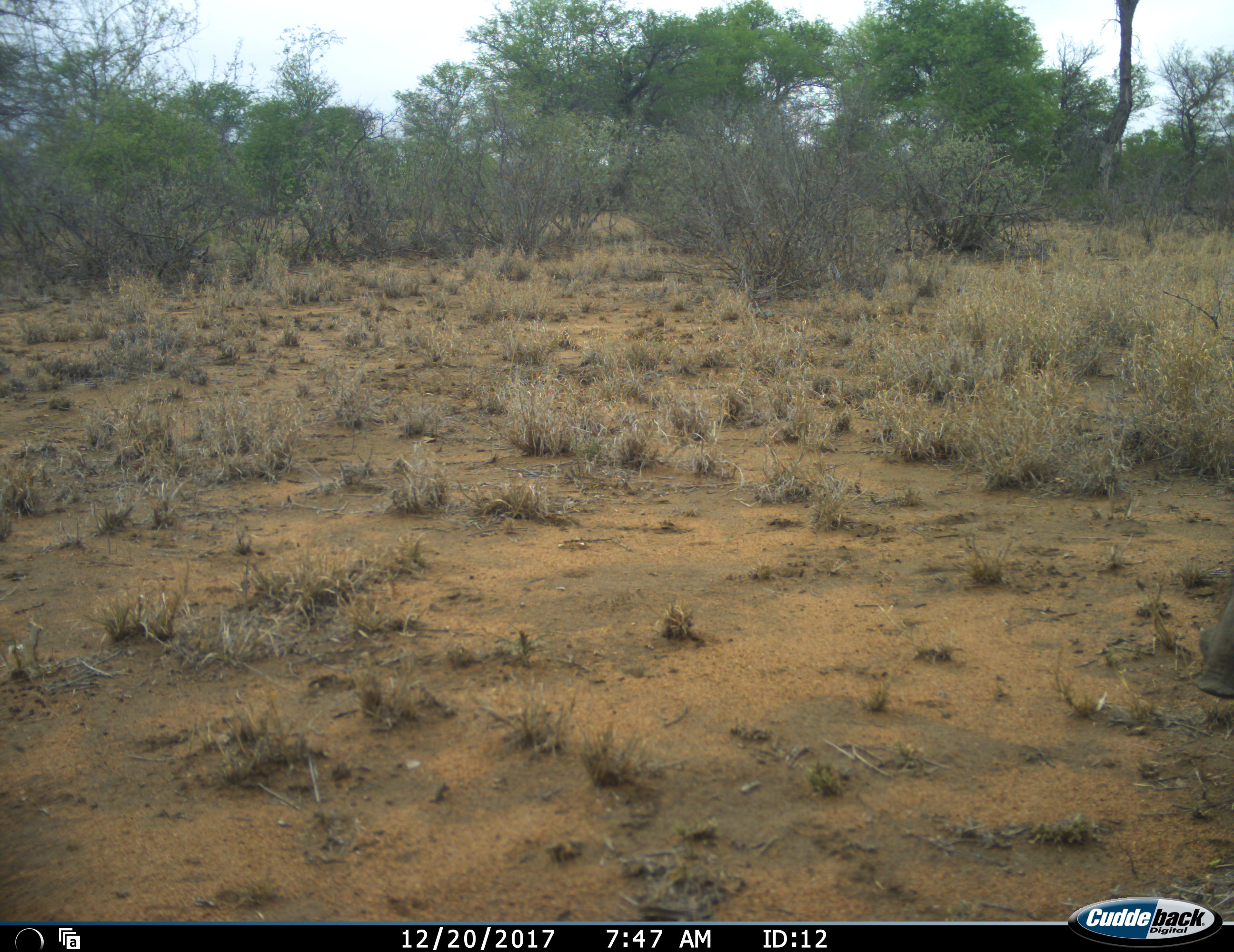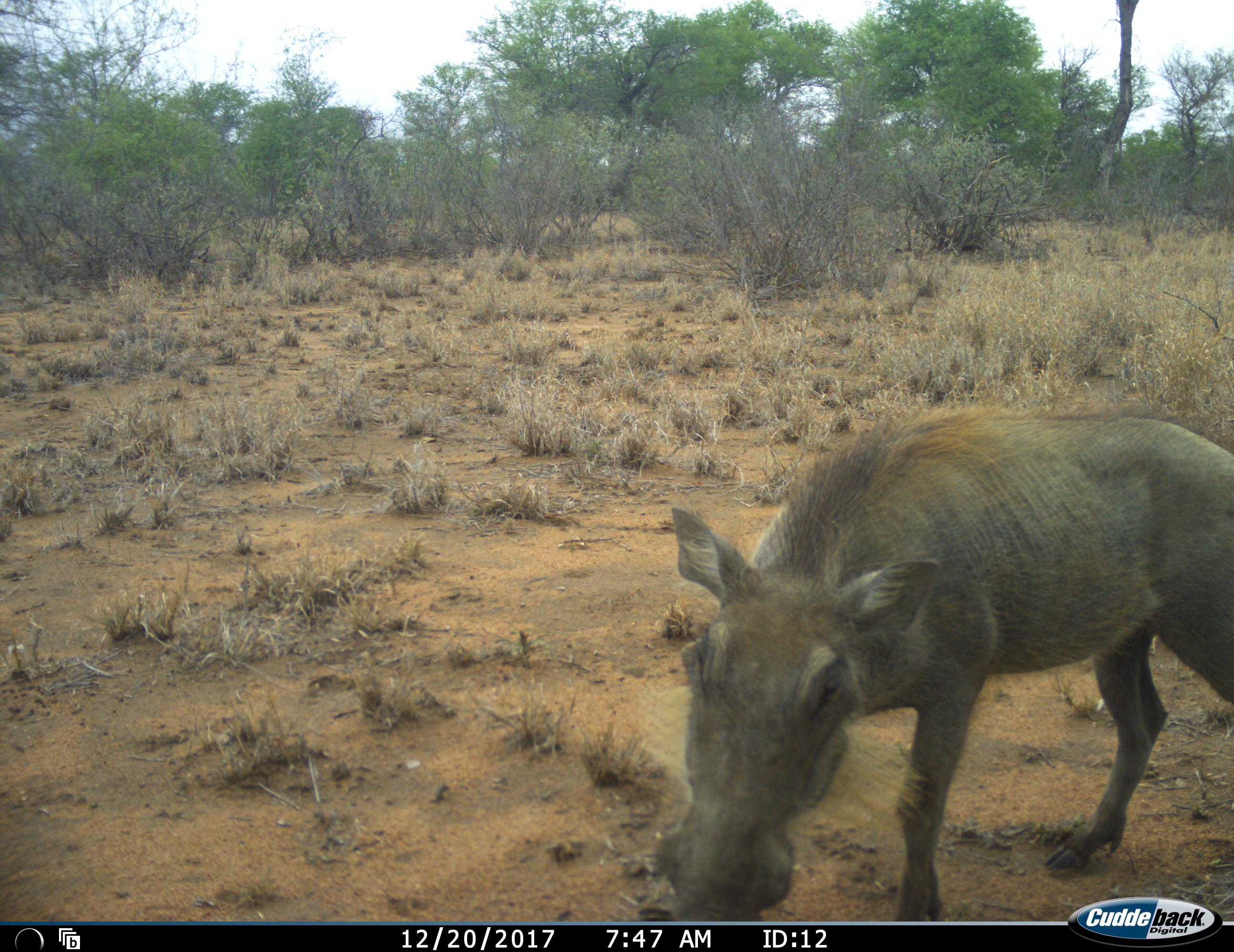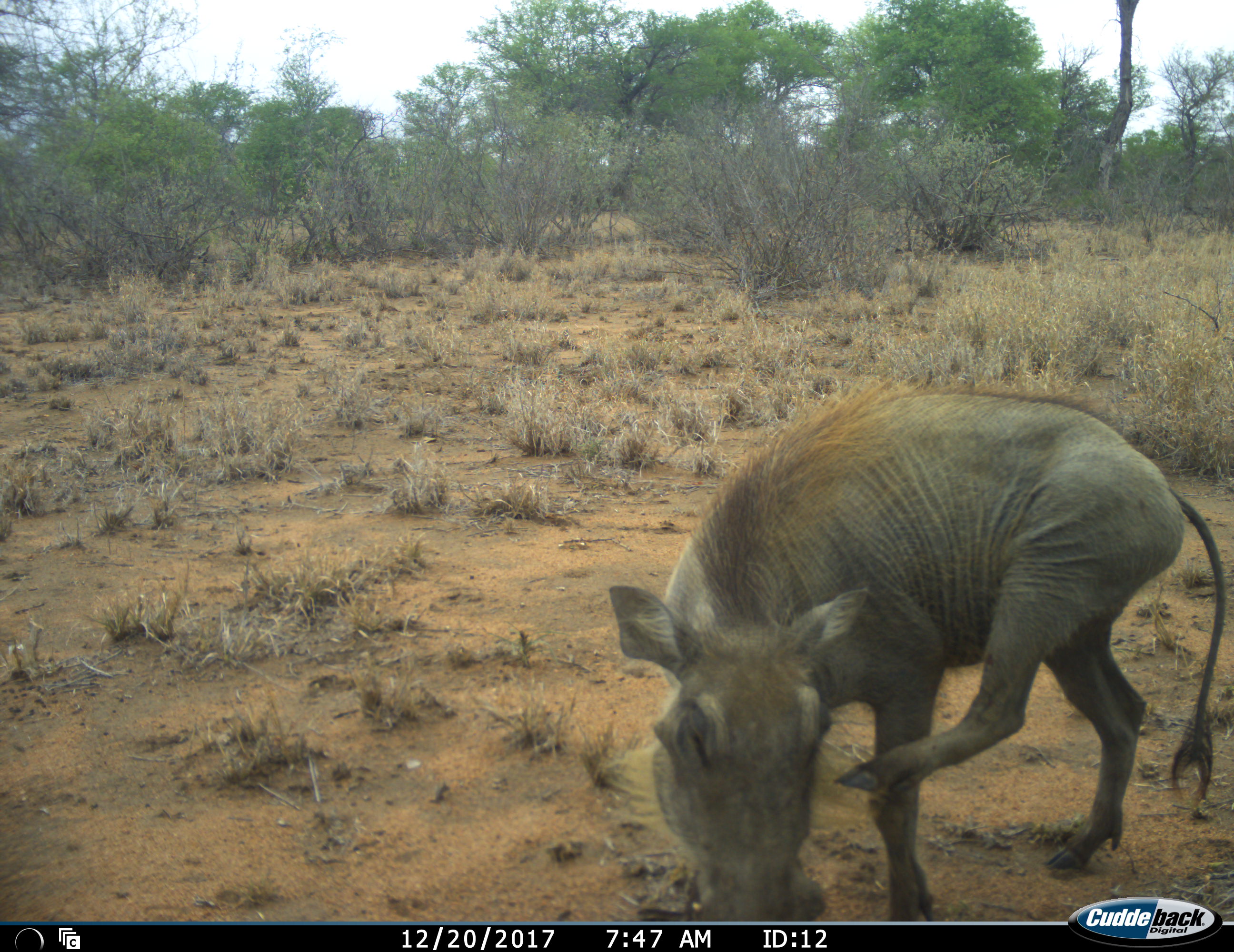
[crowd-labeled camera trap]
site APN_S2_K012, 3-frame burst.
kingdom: Animalia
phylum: Chordata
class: Mammalia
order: Artiodactyla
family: Suidae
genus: Phacochoerus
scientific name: Phacochoerus africanus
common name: warthog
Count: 1.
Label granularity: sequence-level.